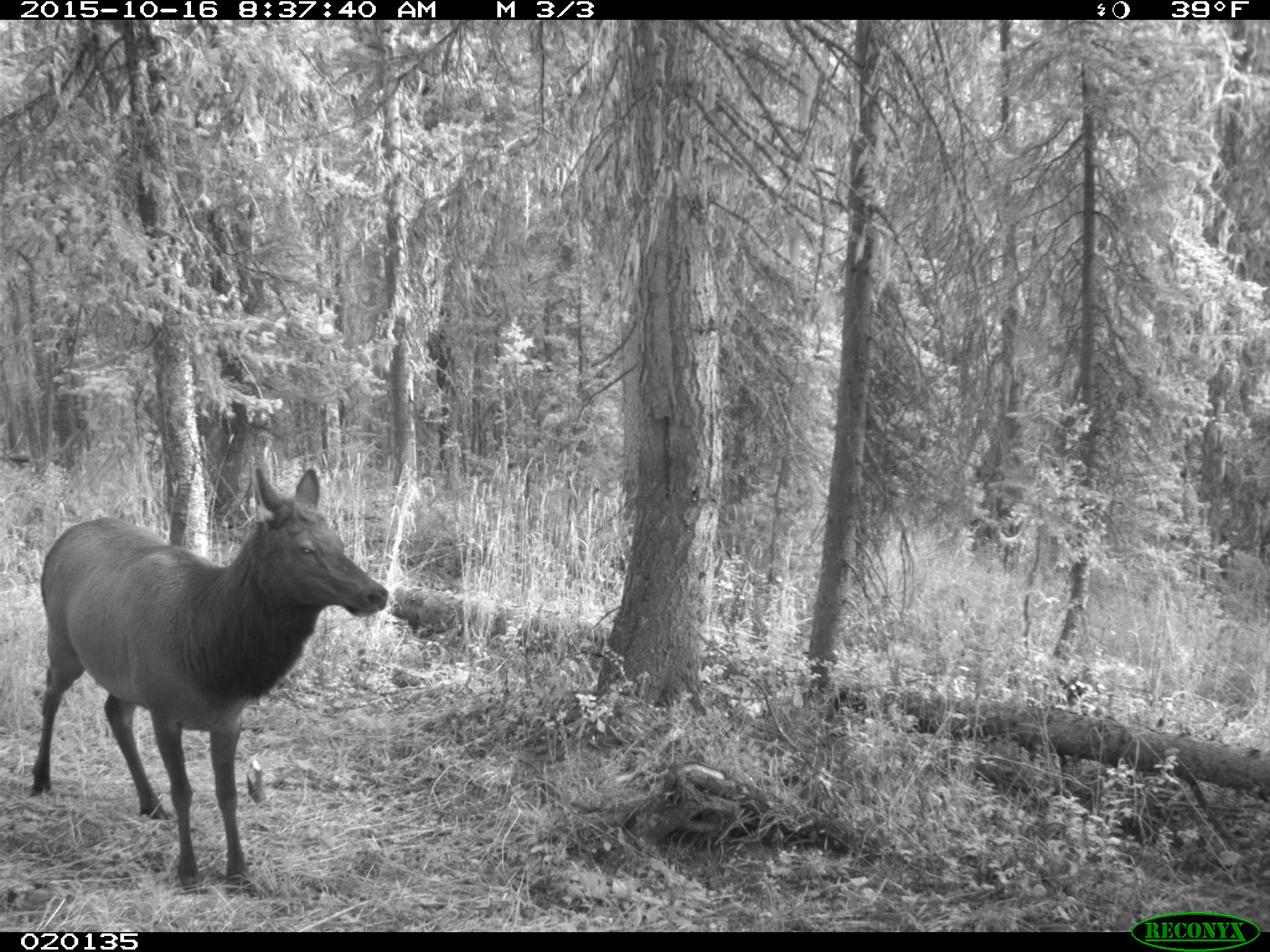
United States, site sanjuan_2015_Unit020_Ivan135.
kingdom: Animalia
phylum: Chordata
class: Mammalia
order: Artiodactyla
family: Cervidae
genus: Cervus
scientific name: Cervus elaphus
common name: red deer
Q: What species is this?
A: Cervus elaphus (red deer).